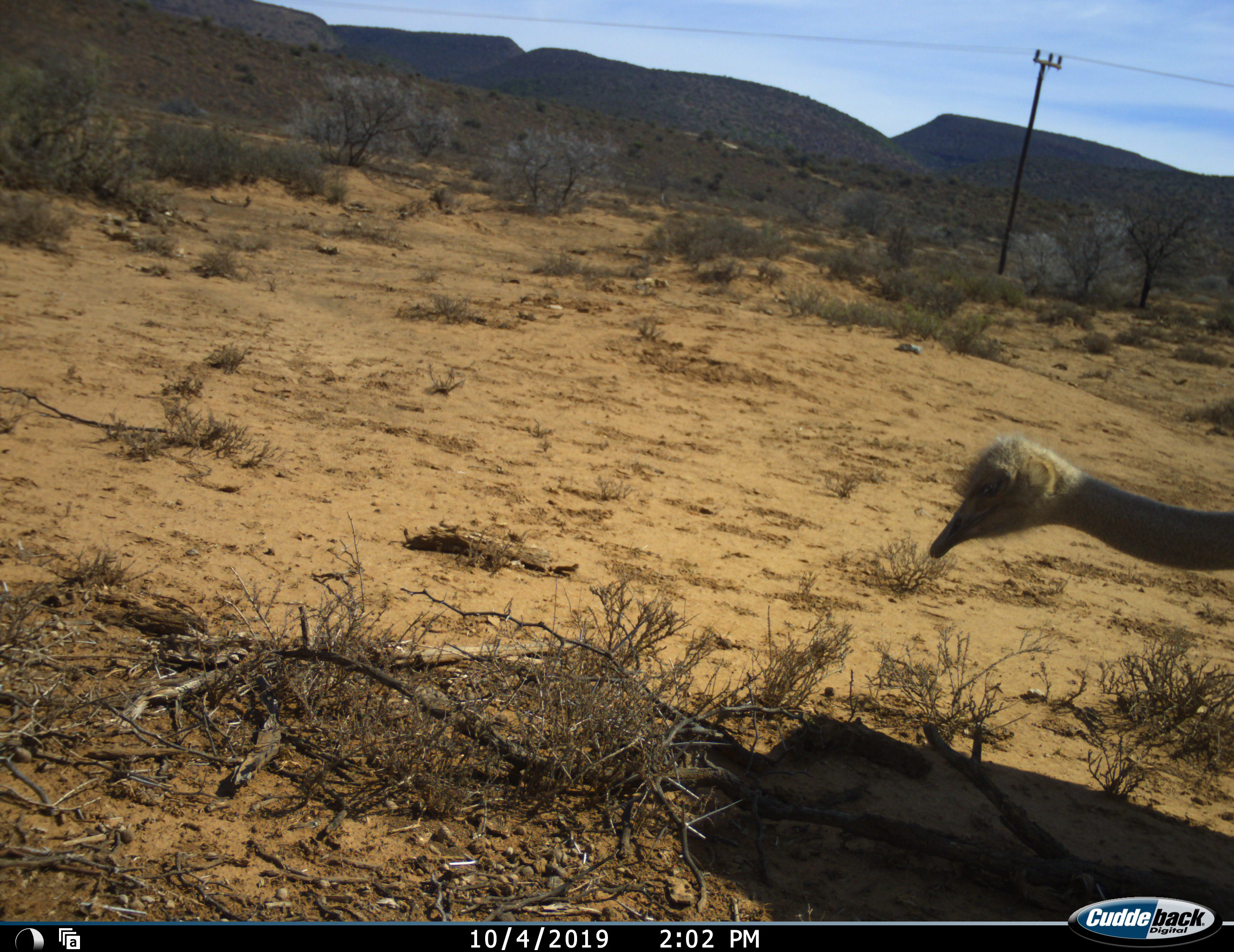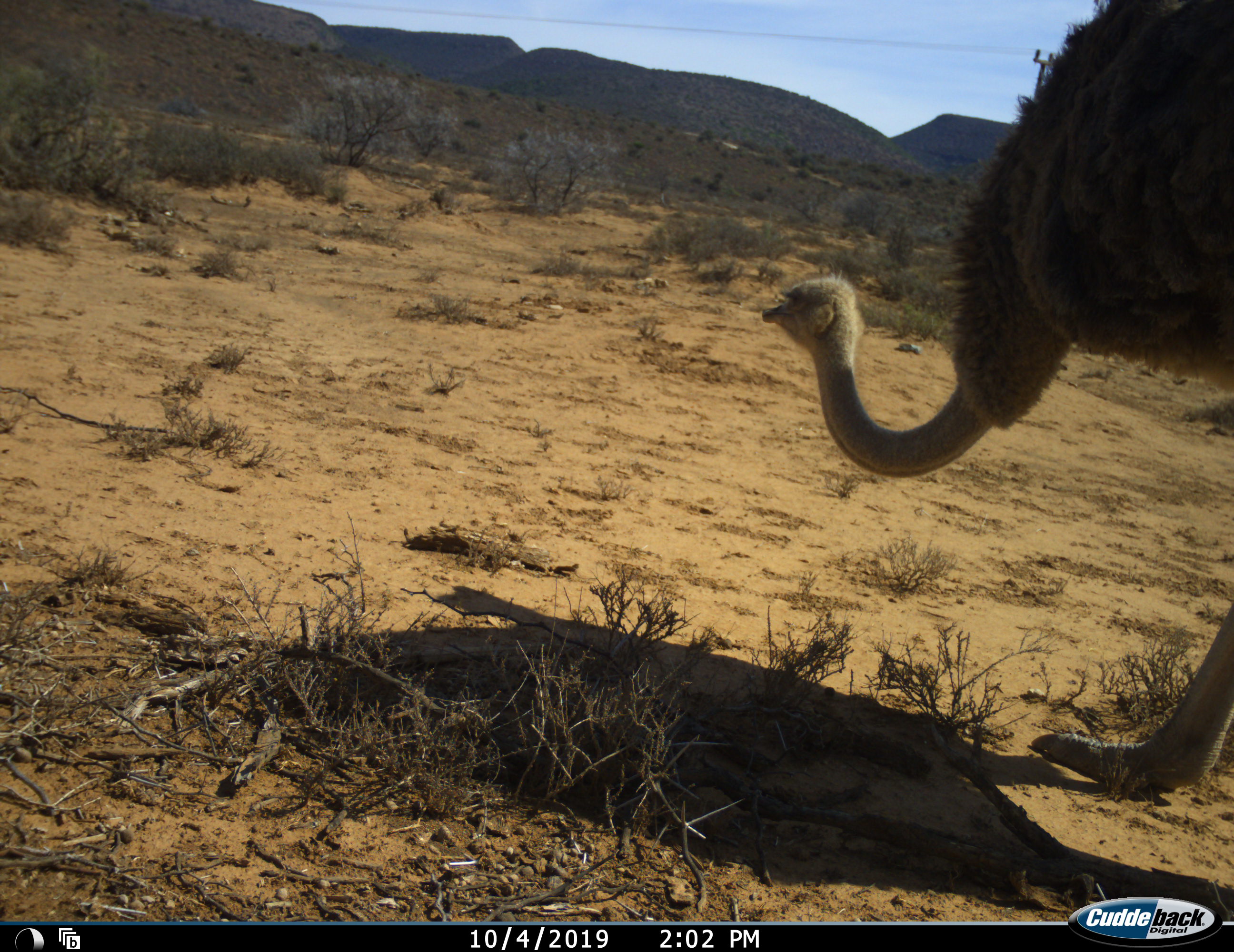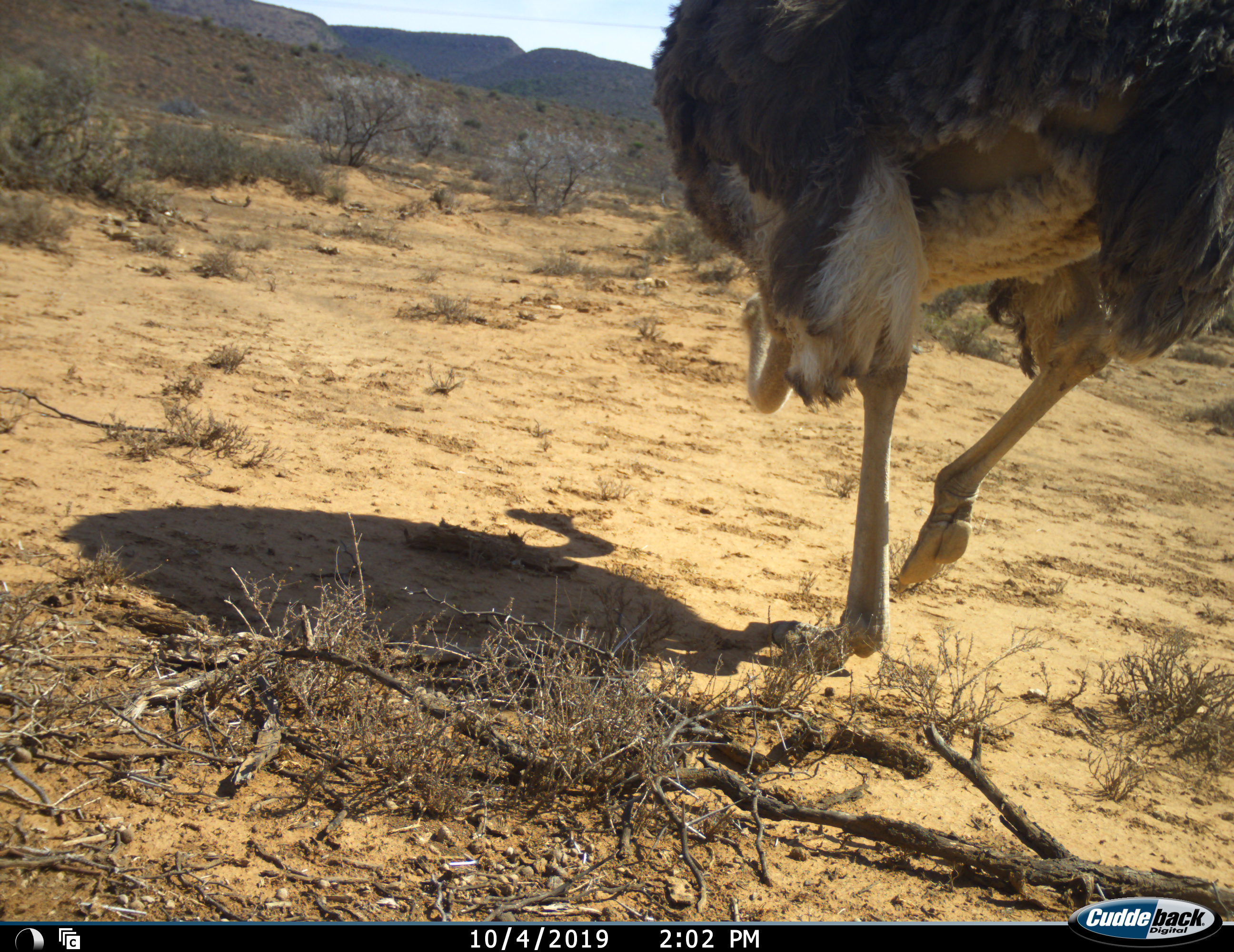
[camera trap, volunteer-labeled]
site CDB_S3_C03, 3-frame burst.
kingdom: Animalia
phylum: Chordata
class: Aves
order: Struthioniformes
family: Struthionidae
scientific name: Struthionidae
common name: ostrich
Ostrich (Struthionidae), count 1. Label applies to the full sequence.